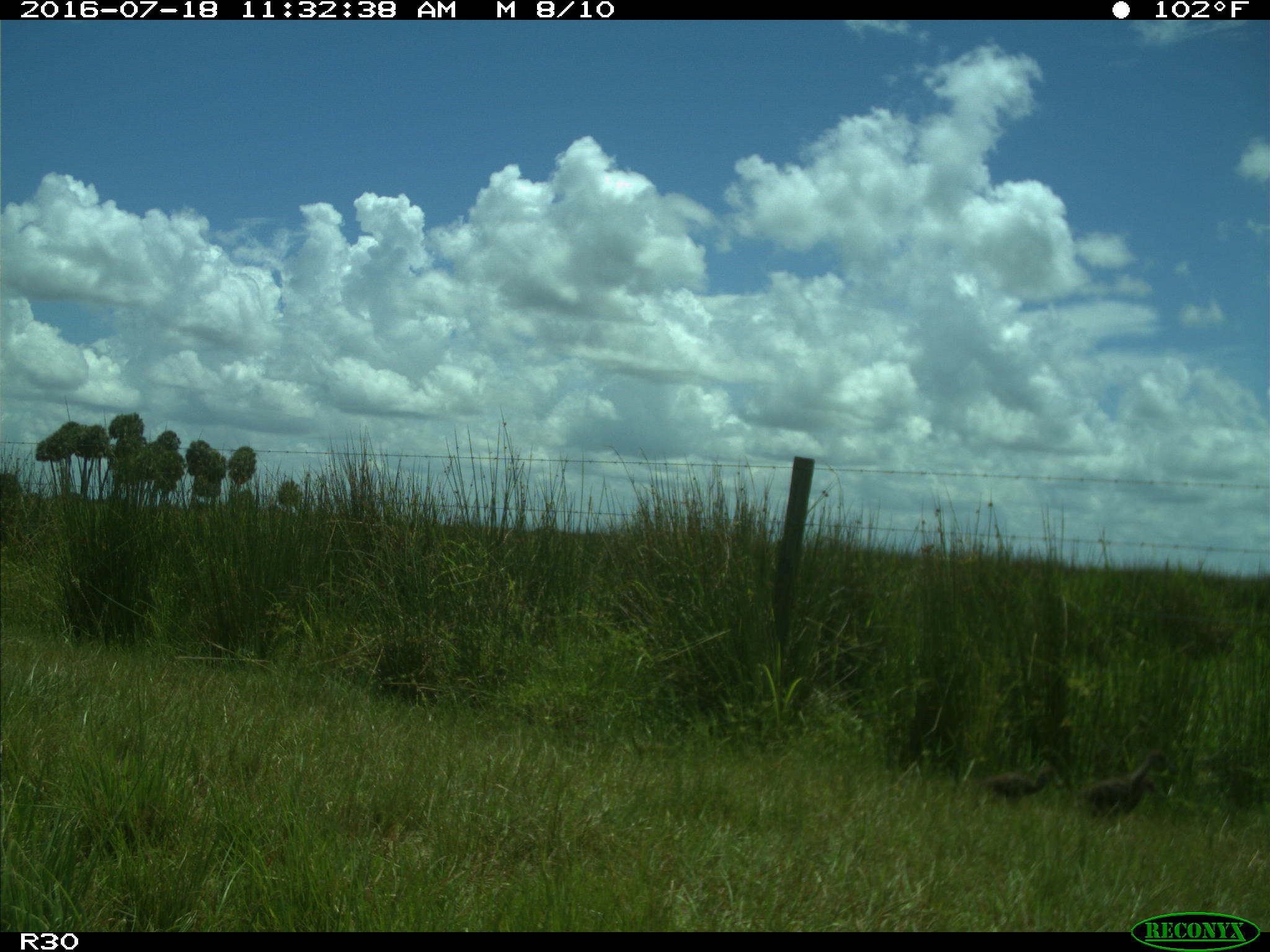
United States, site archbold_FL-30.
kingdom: Animalia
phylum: Chordata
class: Aves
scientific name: Aves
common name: birds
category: unidentified bird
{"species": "unidentified bird (birds) (Aves)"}